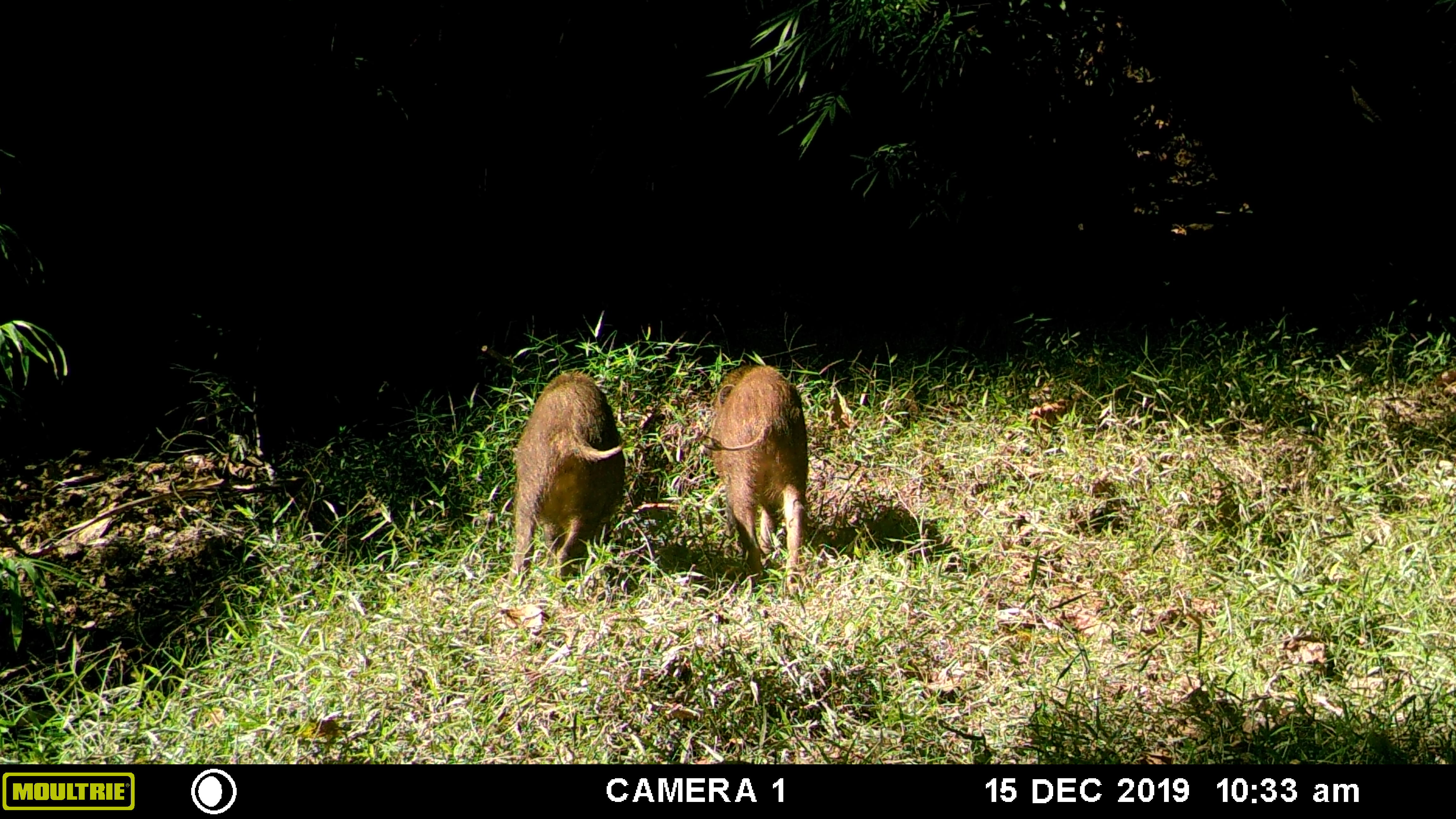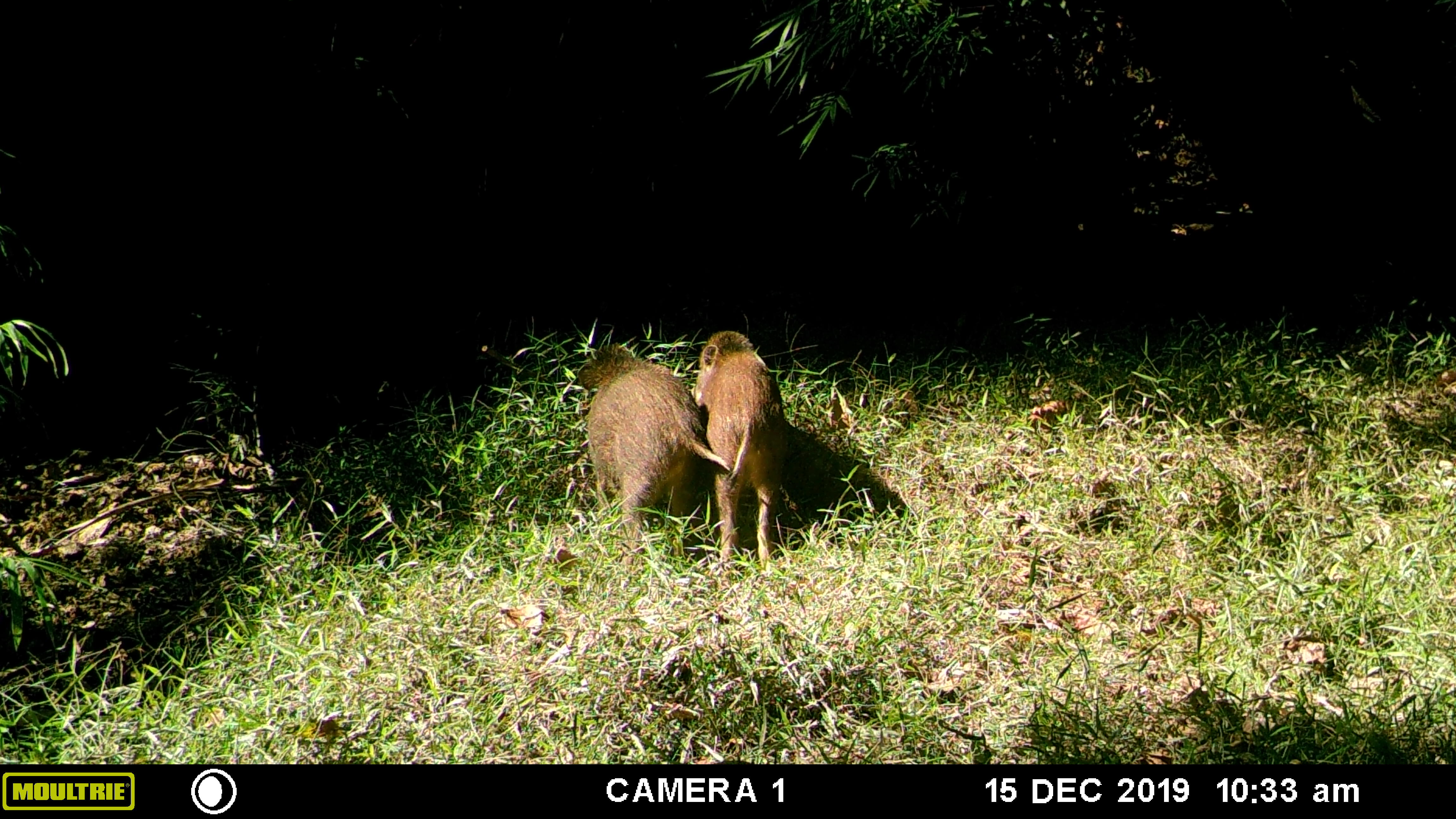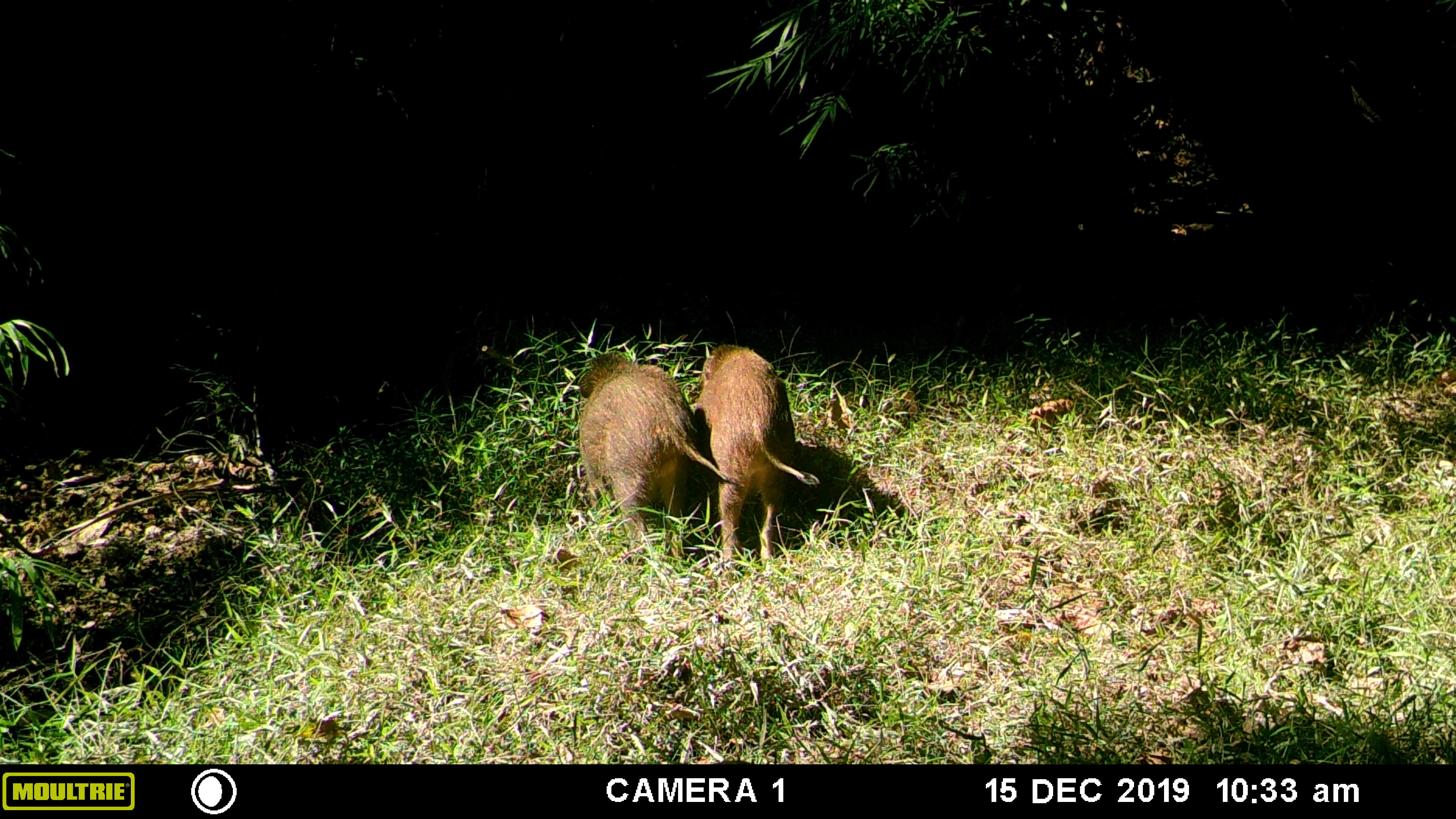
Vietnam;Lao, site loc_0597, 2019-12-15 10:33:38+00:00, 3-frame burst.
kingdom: Animalia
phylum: Chordata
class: Mammalia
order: Artiodactyla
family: Suidae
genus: Sus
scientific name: Sus scrofa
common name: eurasian wild pig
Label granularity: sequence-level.